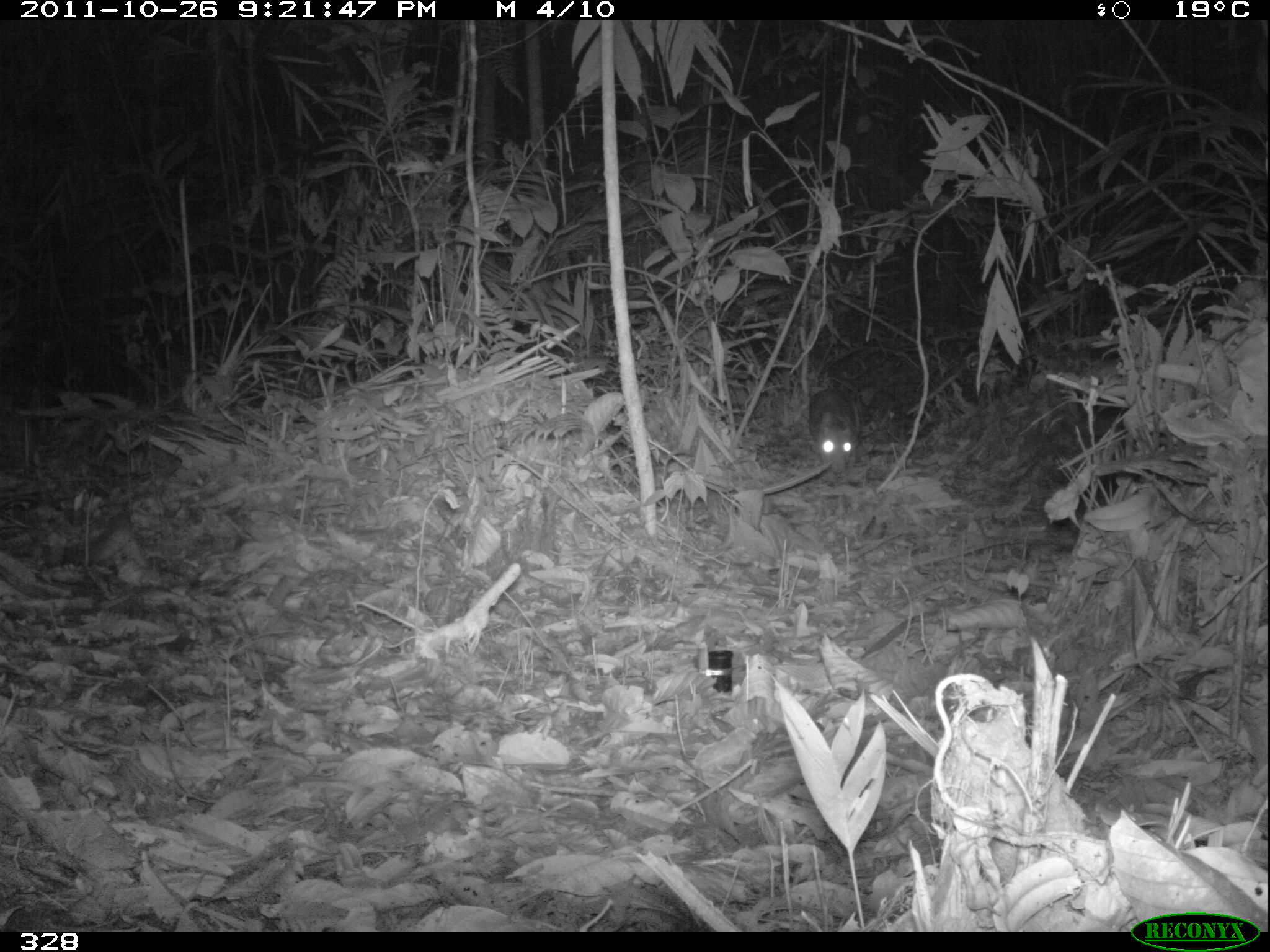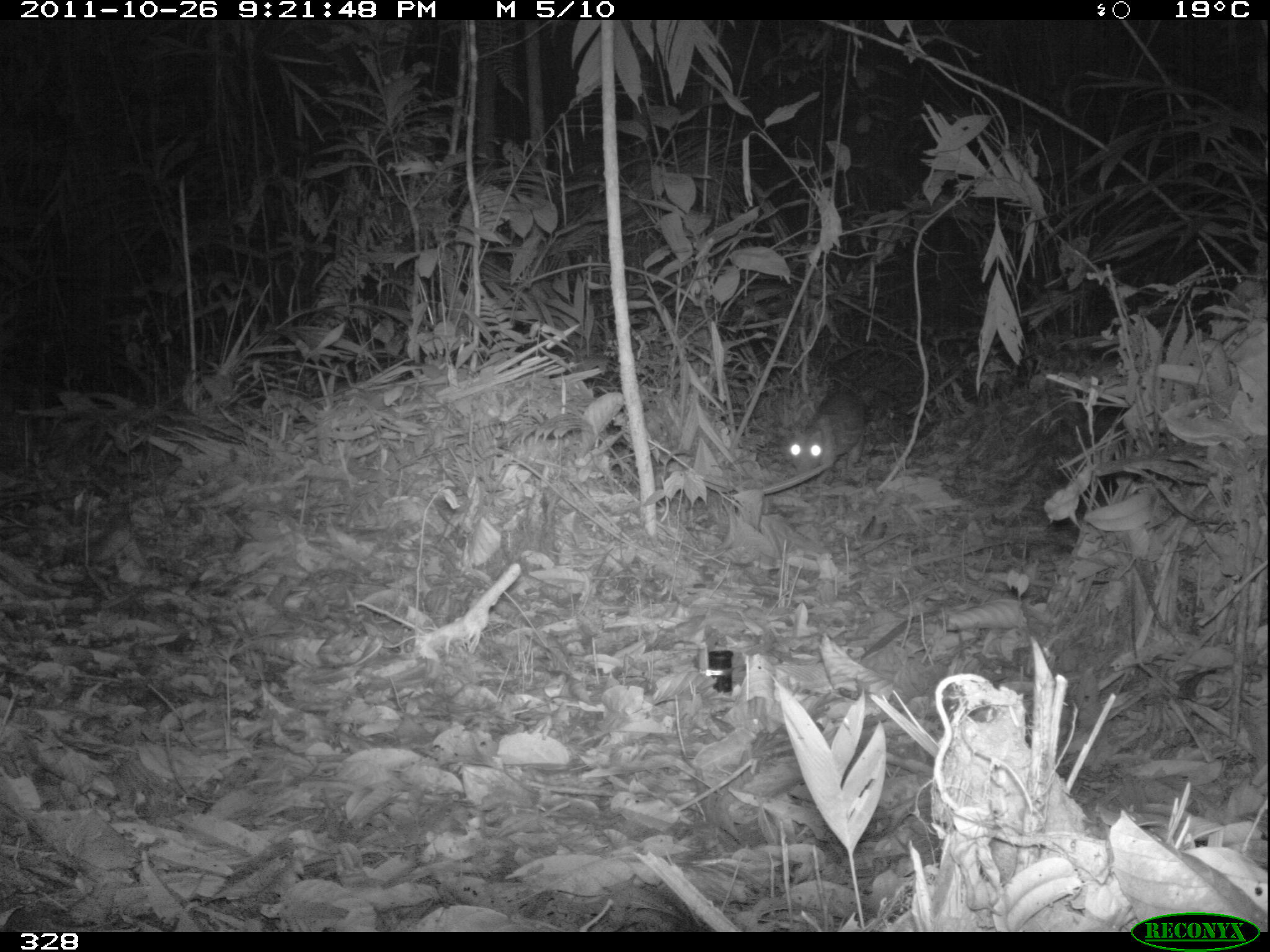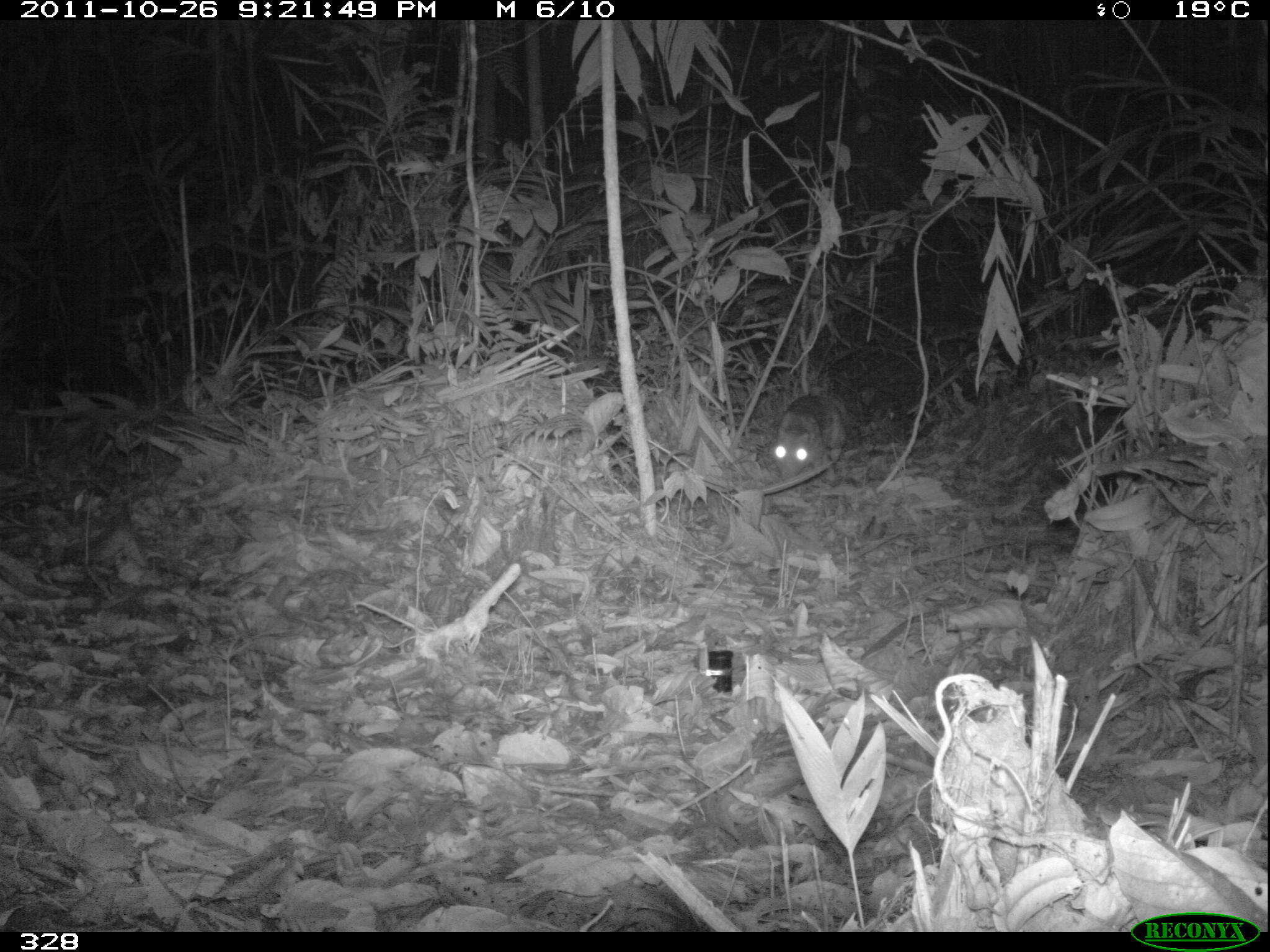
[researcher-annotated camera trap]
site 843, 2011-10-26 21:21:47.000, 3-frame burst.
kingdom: Animalia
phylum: Chordata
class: Mammalia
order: Rodentia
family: Cuniculidae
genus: Cuniculus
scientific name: Cuniculus paca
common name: spotted paca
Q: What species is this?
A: Cuniculus paca (spotted paca).